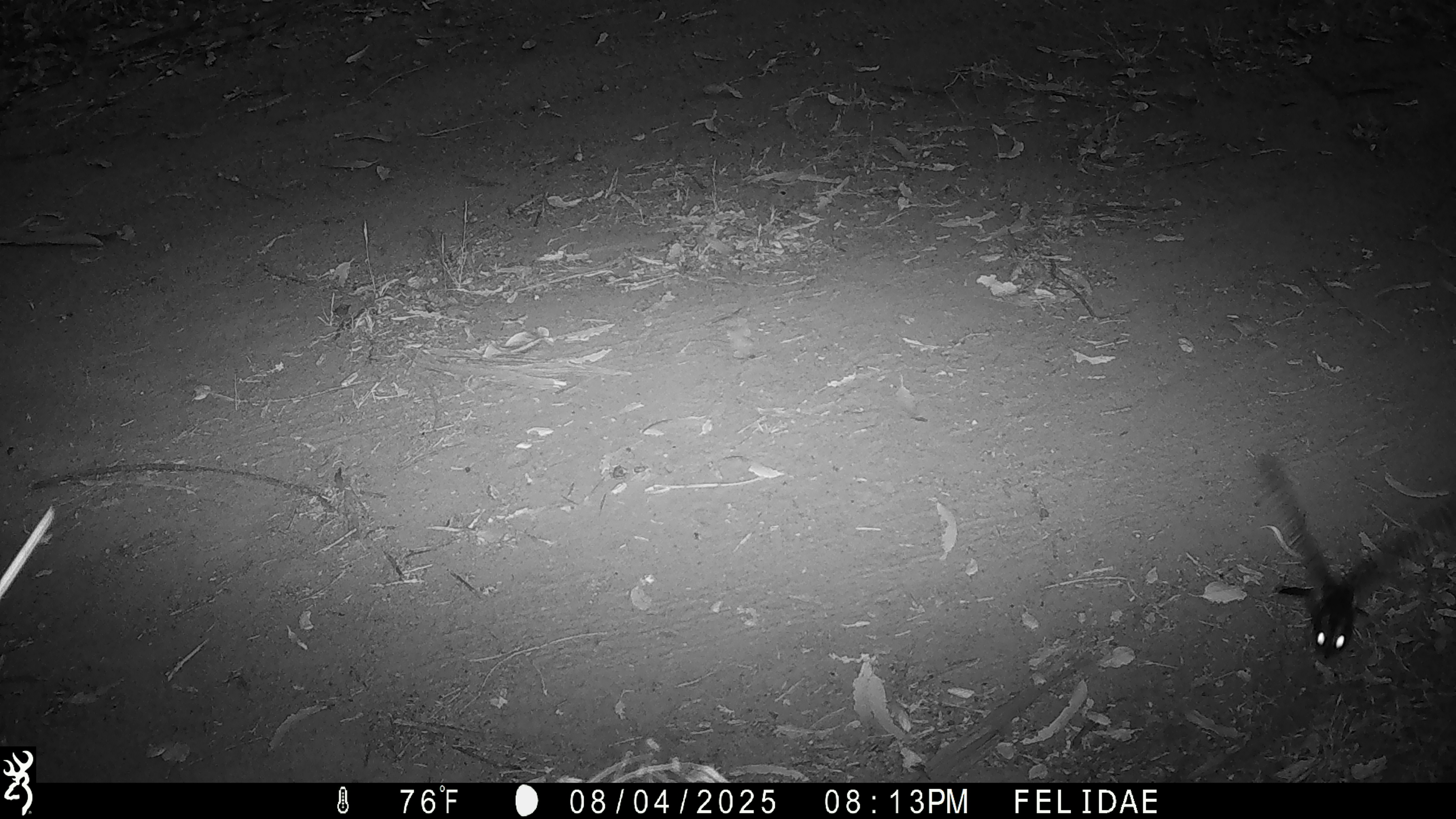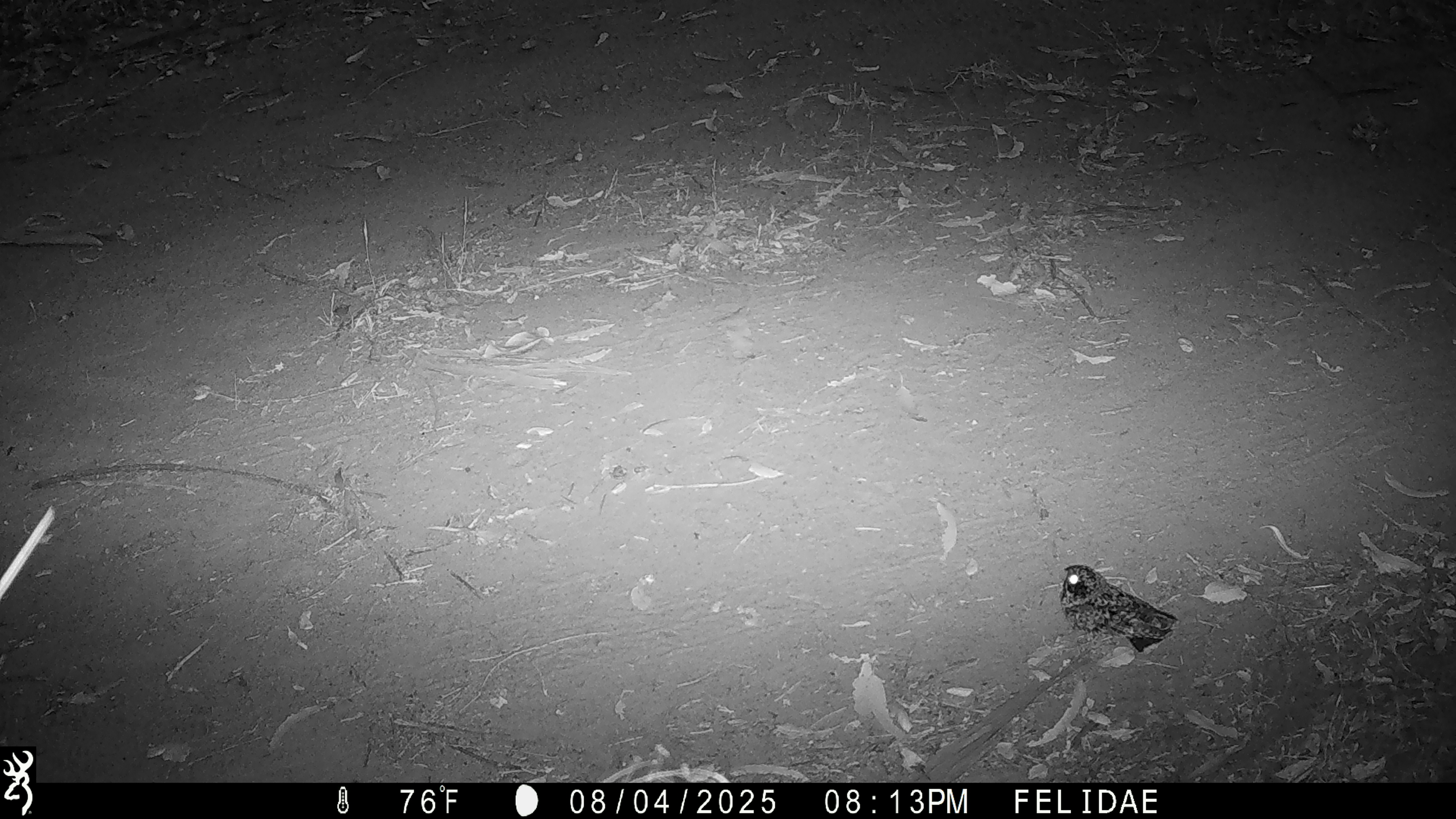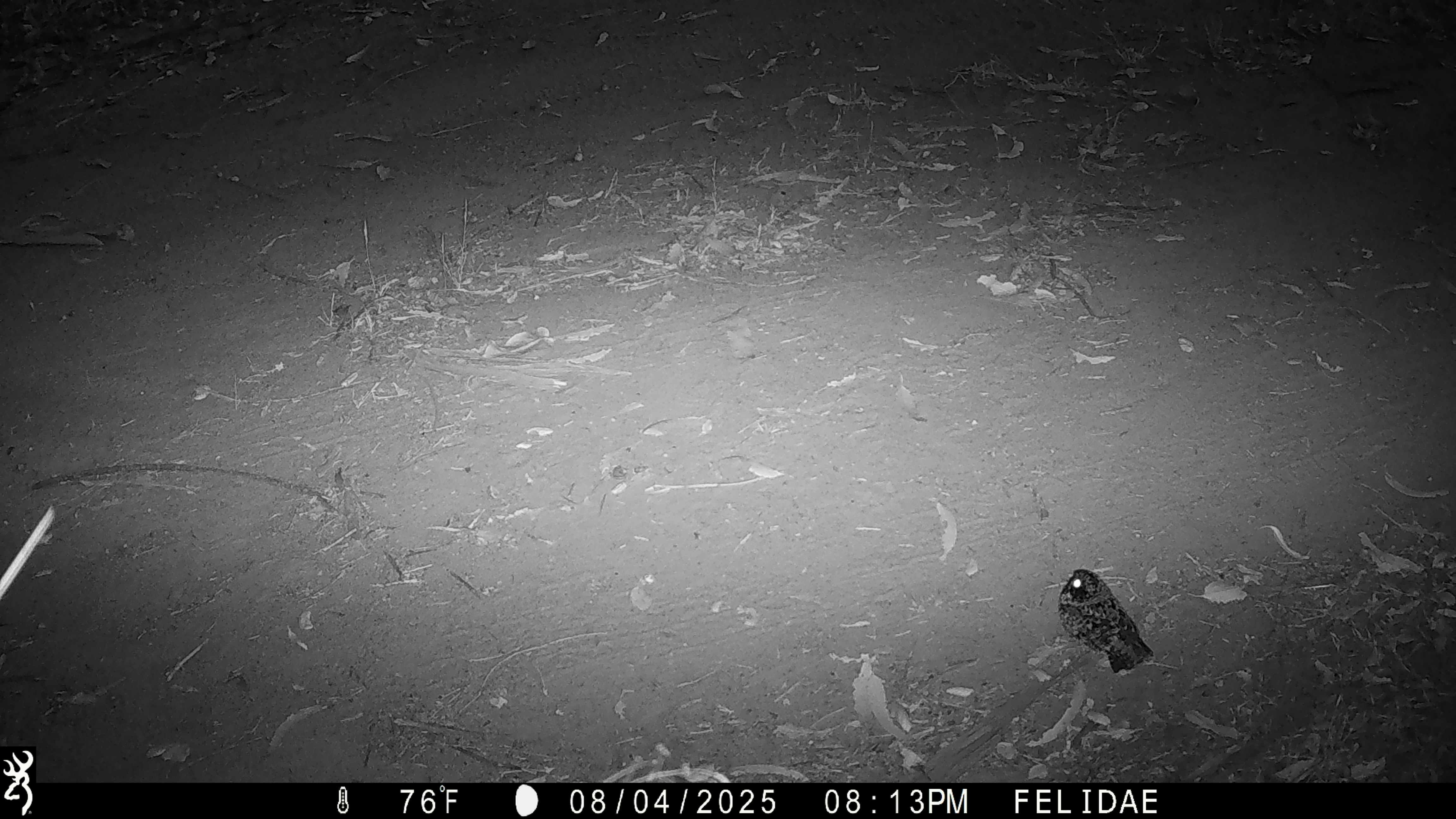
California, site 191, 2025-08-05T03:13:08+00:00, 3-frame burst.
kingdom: Animalia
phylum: Chordata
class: Aves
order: Caprimulgiformes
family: Caprimulgidae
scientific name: Caprimulgidae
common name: nightjar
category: unknown nightjar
Unknown nightjar (nightjar) (Caprimulgidae).